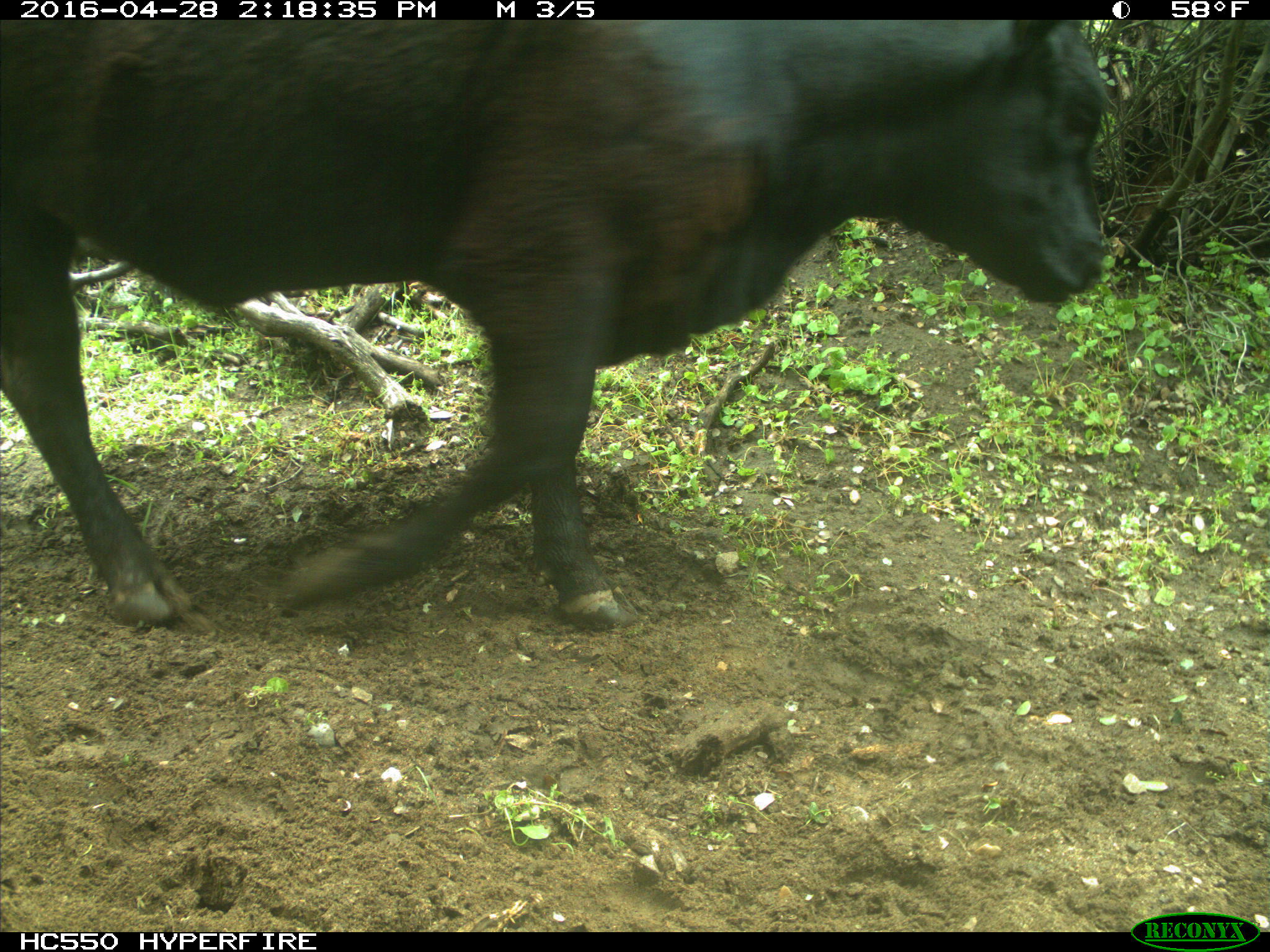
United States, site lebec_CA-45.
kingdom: Animalia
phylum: Chordata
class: Mammalia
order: Artiodactyla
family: Bovidae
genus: Bos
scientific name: Bos taurus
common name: domestic cow